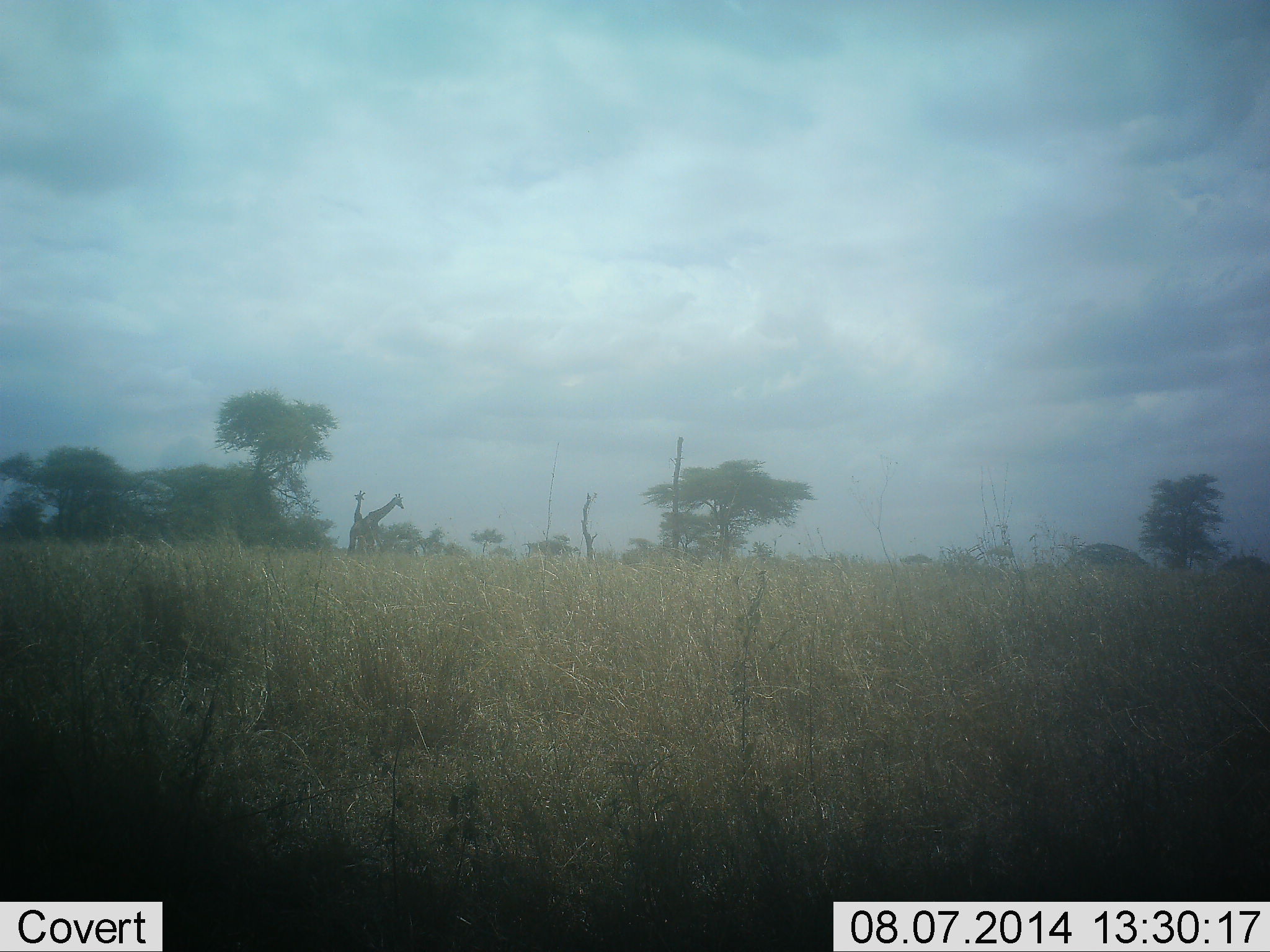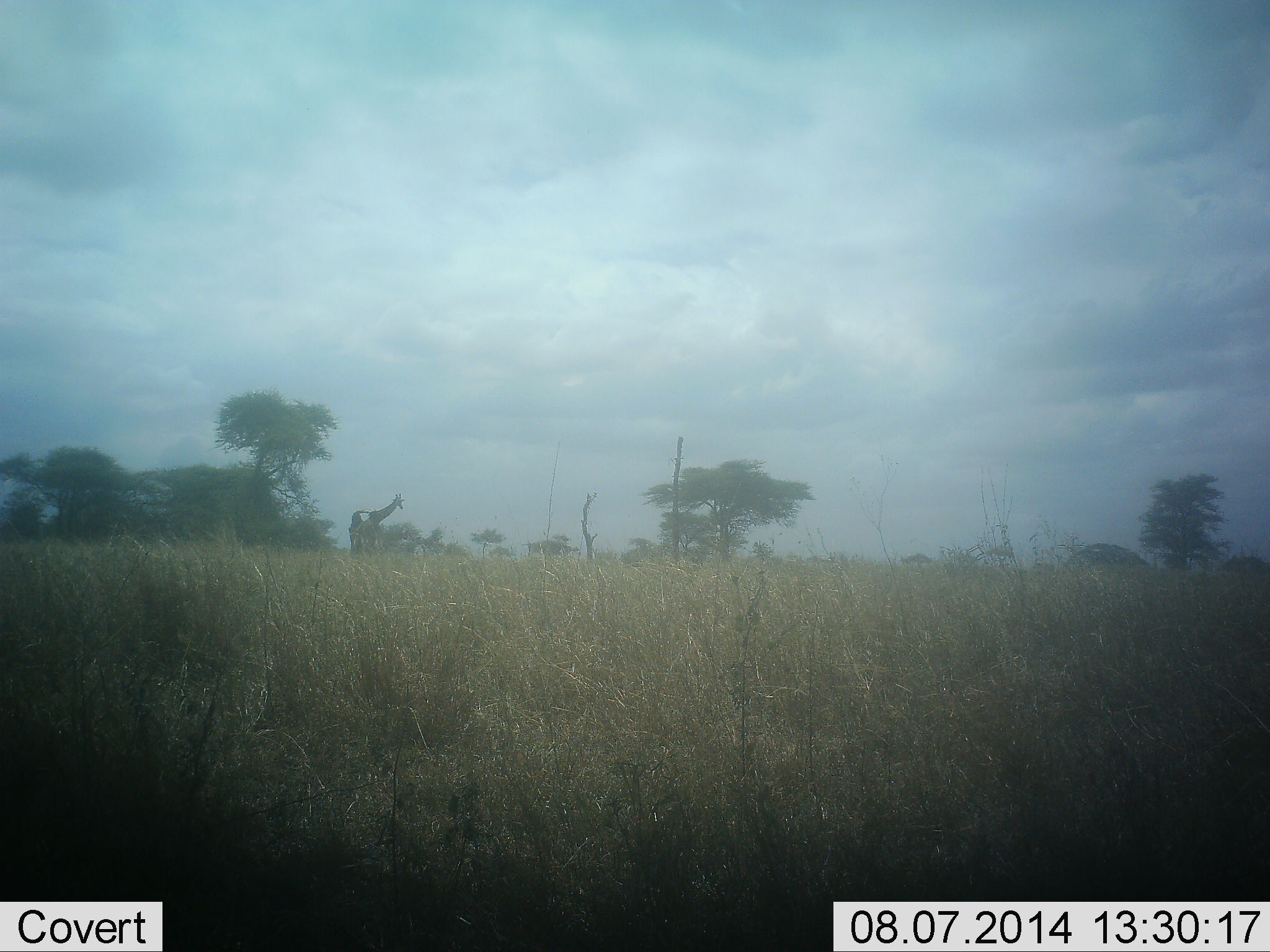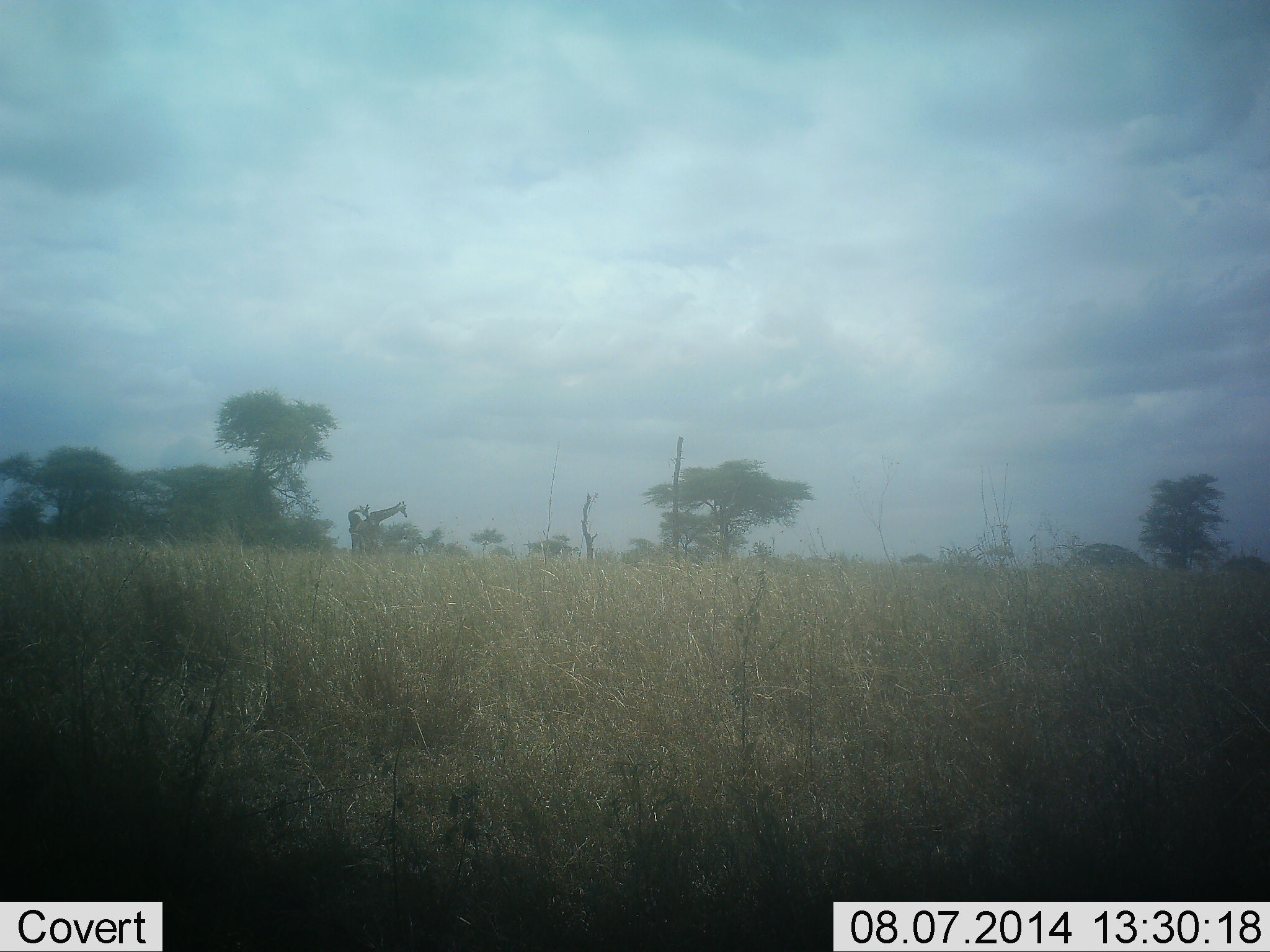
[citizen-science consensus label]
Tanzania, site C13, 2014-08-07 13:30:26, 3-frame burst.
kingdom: Animalia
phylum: Chordata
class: Mammalia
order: Artiodactyla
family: Giraffidae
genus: Giraffa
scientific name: Giraffa camelopardalis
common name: giraffe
Giraffe (Giraffa camelopardalis), count 2. Behavior (volunteer vote fractions): standing 80%, resting 0%, moving 0%, interacting 30%. Young present (vote fraction): 0%. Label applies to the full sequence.